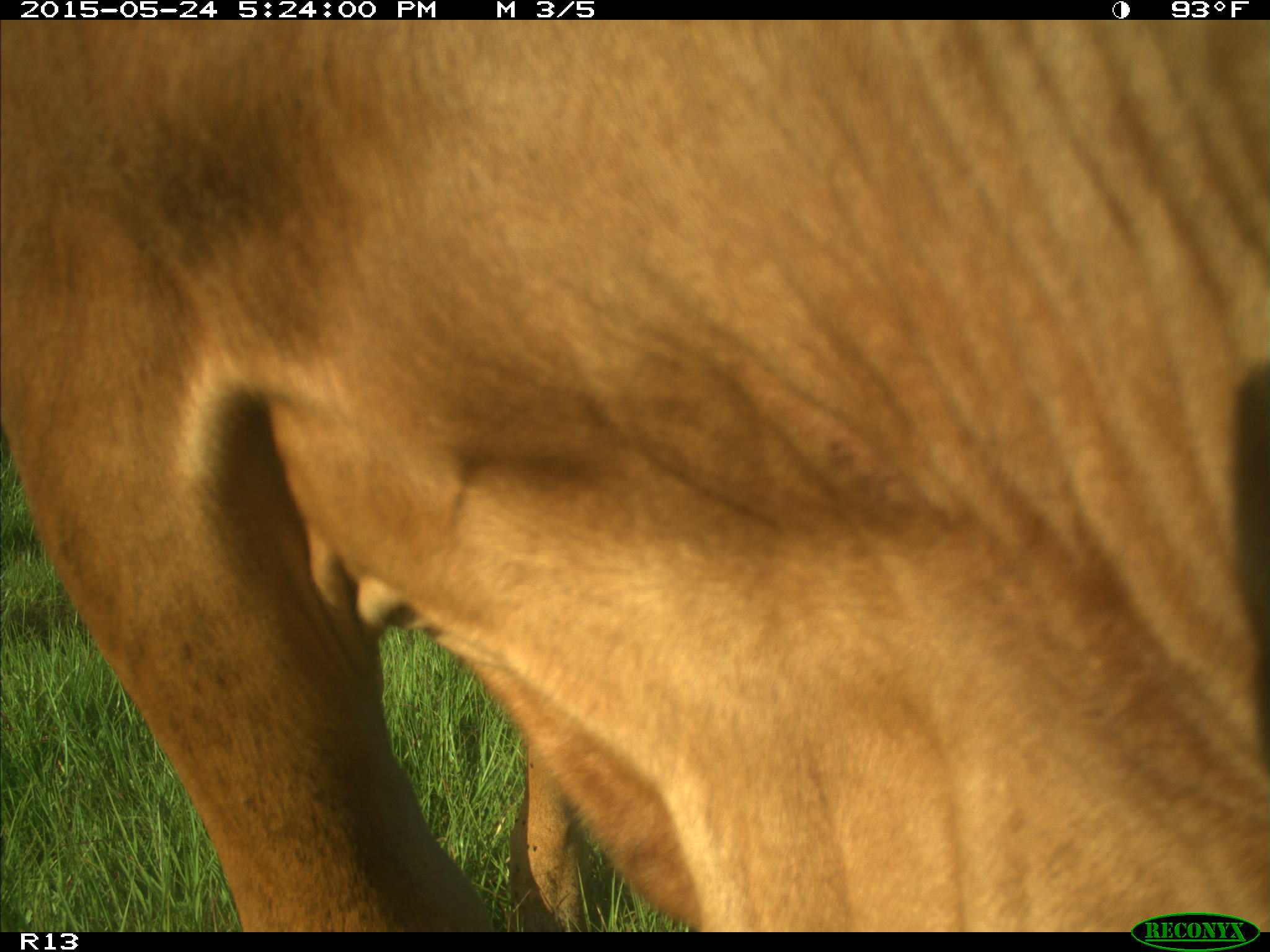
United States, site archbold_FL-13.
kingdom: Animalia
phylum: Chordata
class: Mammalia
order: Artiodactyla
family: Bovidae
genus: Bos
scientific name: Bos taurus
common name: domestic cow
Bos taurus (domestic cow).